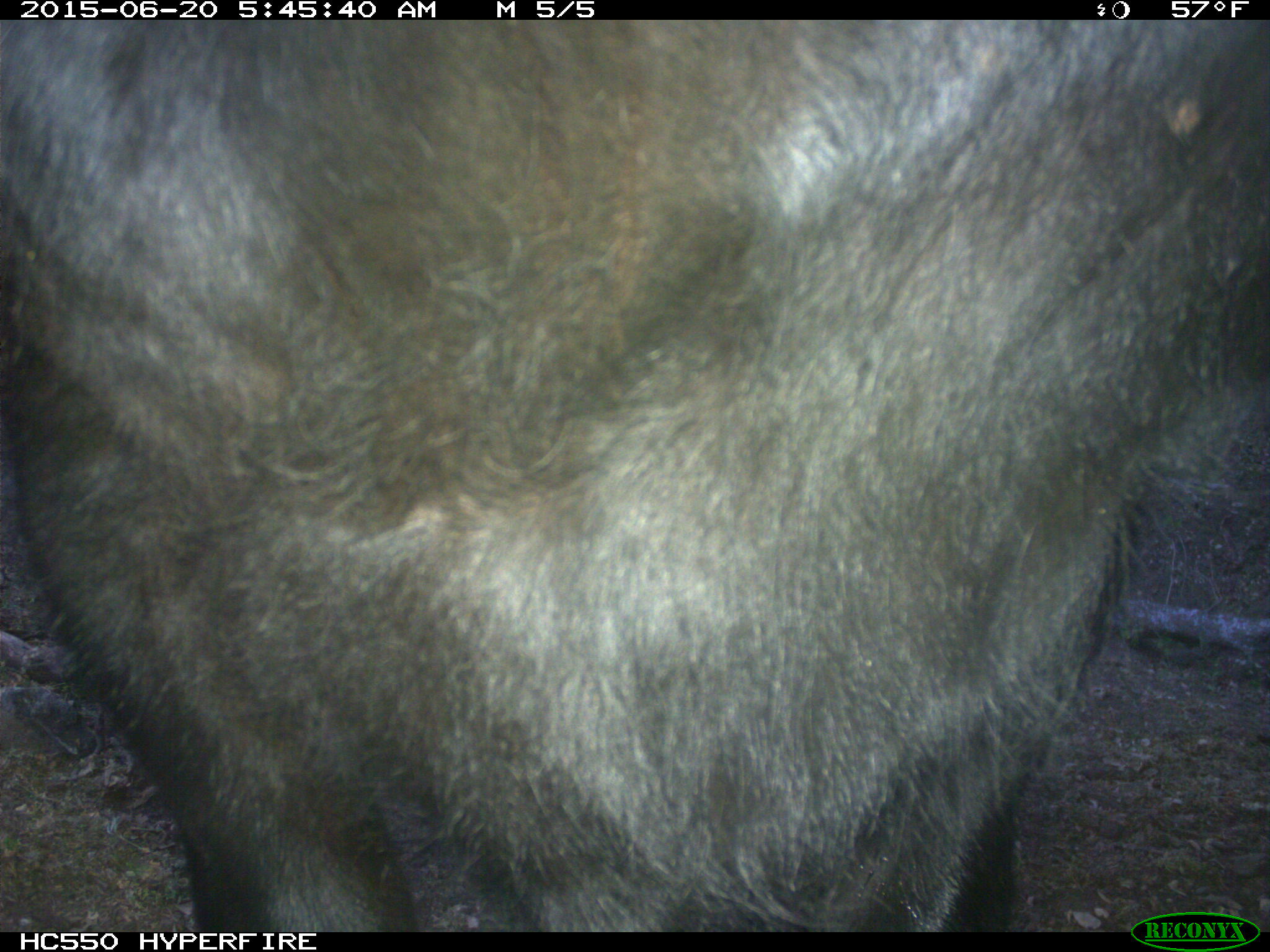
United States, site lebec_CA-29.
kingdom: Animalia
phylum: Chordata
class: Mammalia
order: Artiodactyla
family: Bovidae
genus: Bos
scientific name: Bos taurus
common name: domestic cow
Bos taurus (domestic cow).